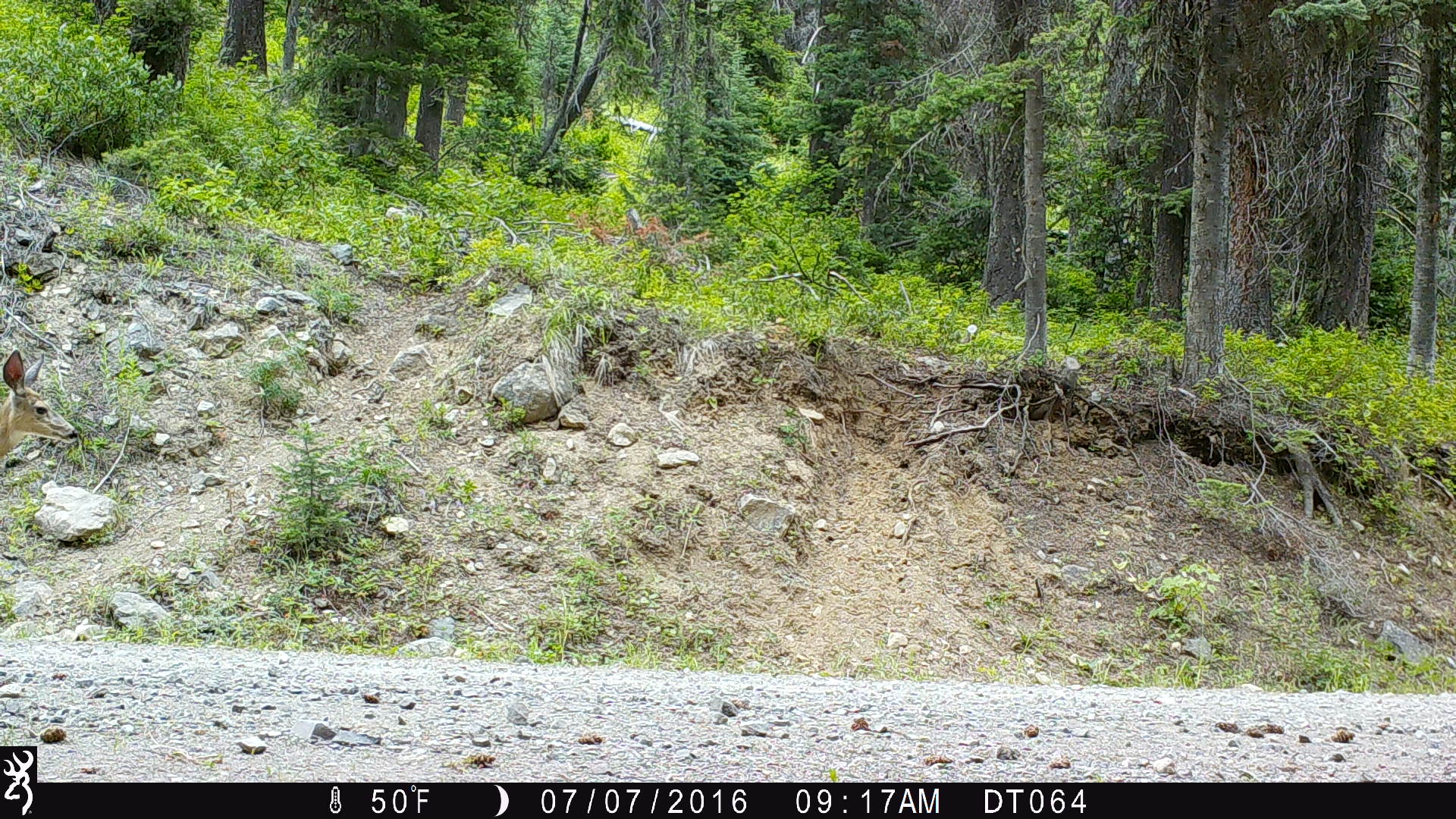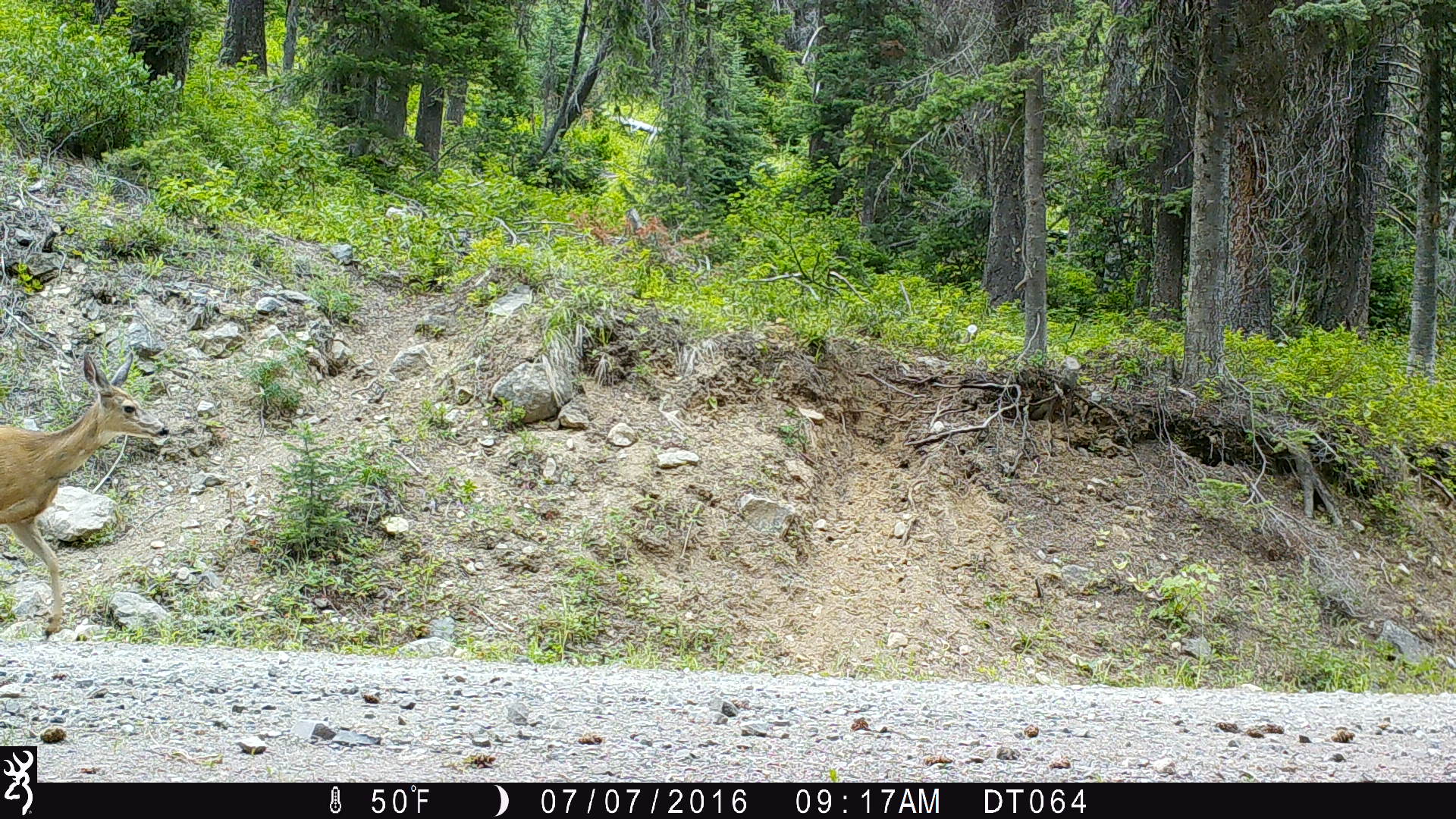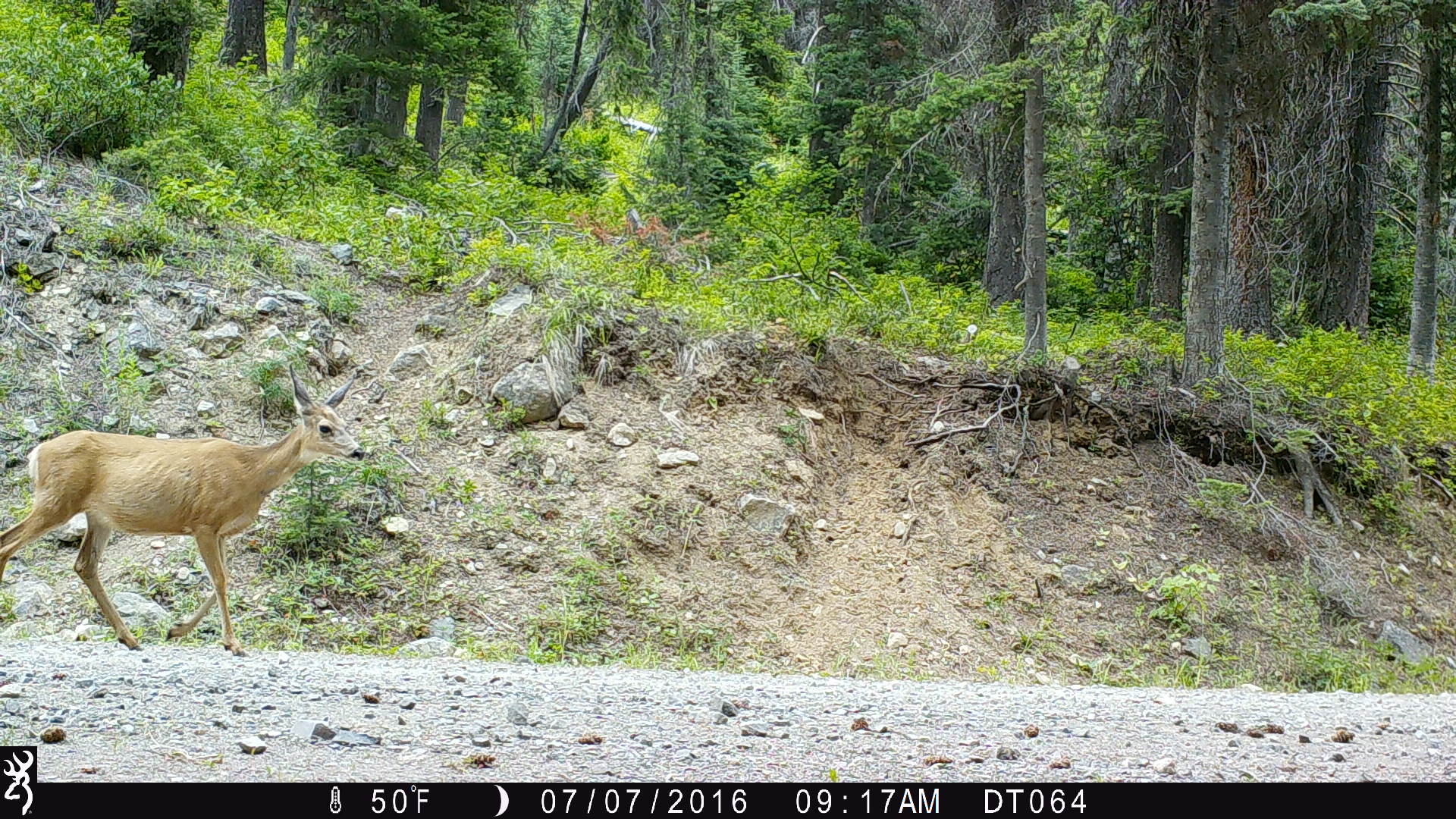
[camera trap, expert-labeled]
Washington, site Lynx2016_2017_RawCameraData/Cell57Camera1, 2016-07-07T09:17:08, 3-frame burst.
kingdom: Animalia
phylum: Chordata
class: Mammalia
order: Artiodactyla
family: Cervidae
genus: Odocoileus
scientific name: Odocoileus hemionus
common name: mule deer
Odocoileus hemionus (mule deer). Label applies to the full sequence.